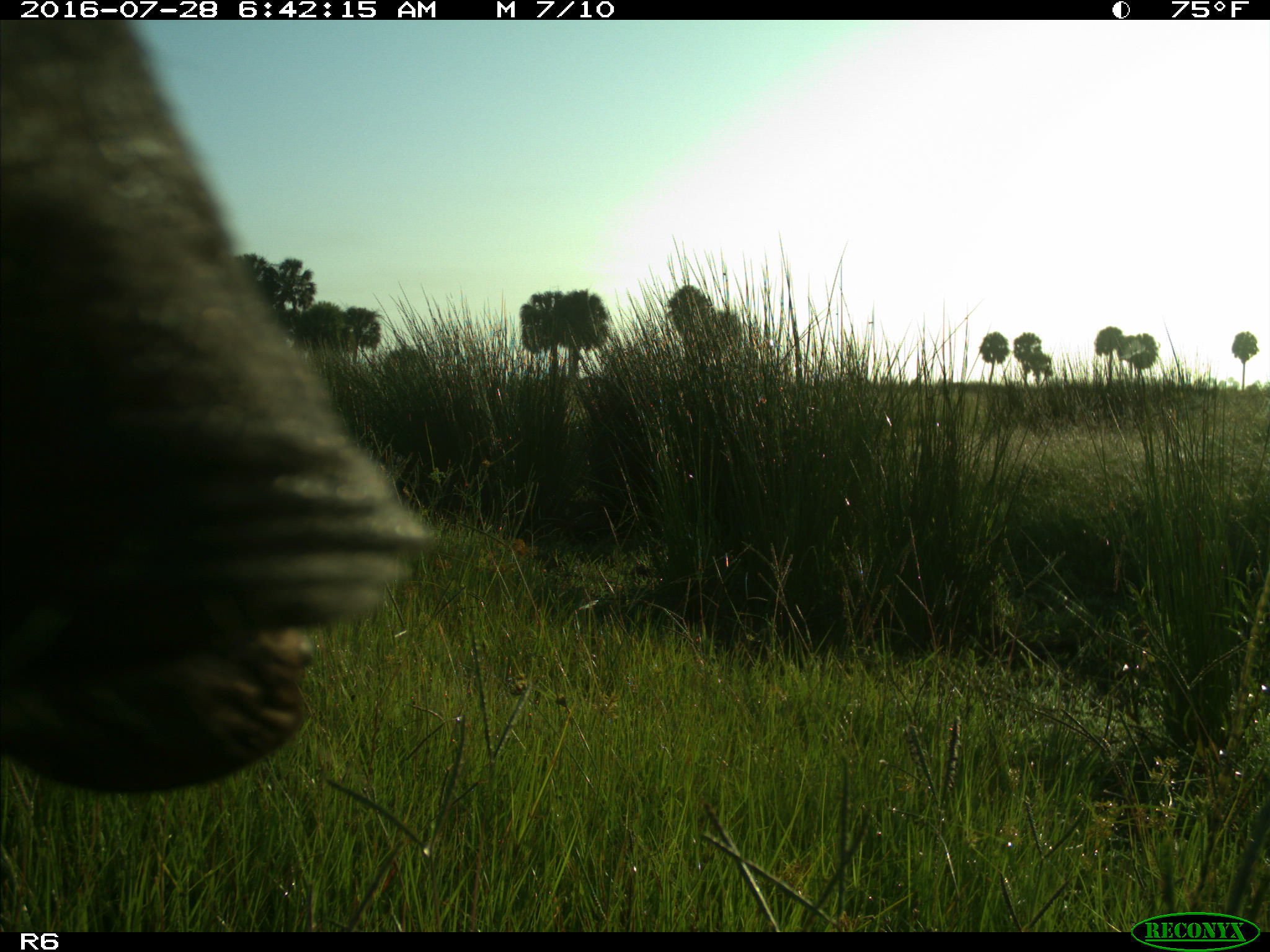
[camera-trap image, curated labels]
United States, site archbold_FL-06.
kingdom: Animalia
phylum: Chordata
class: Mammalia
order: Artiodactyla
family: Bovidae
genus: Bos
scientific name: Bos taurus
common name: domestic cow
Bos taurus (domestic cow).